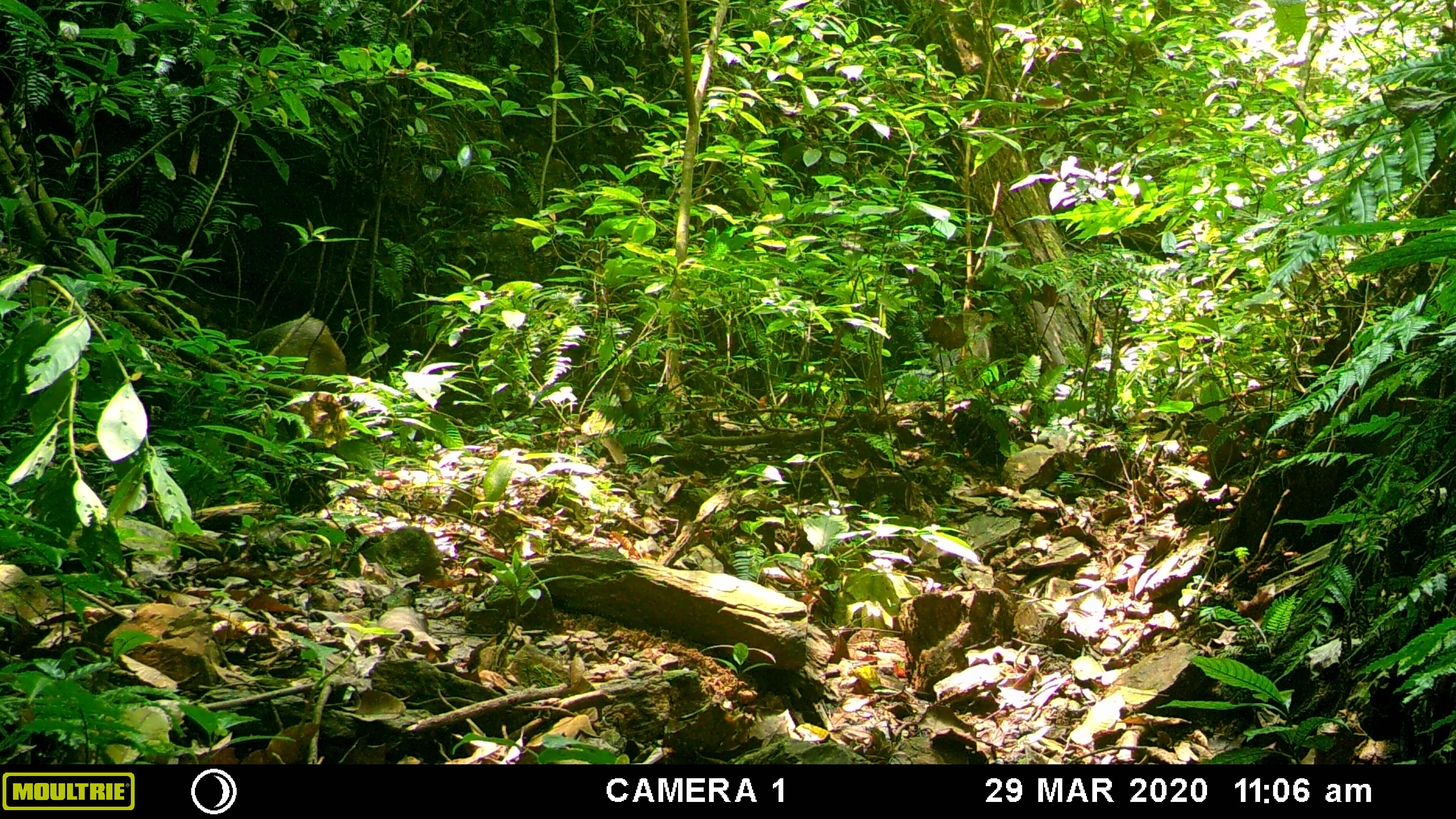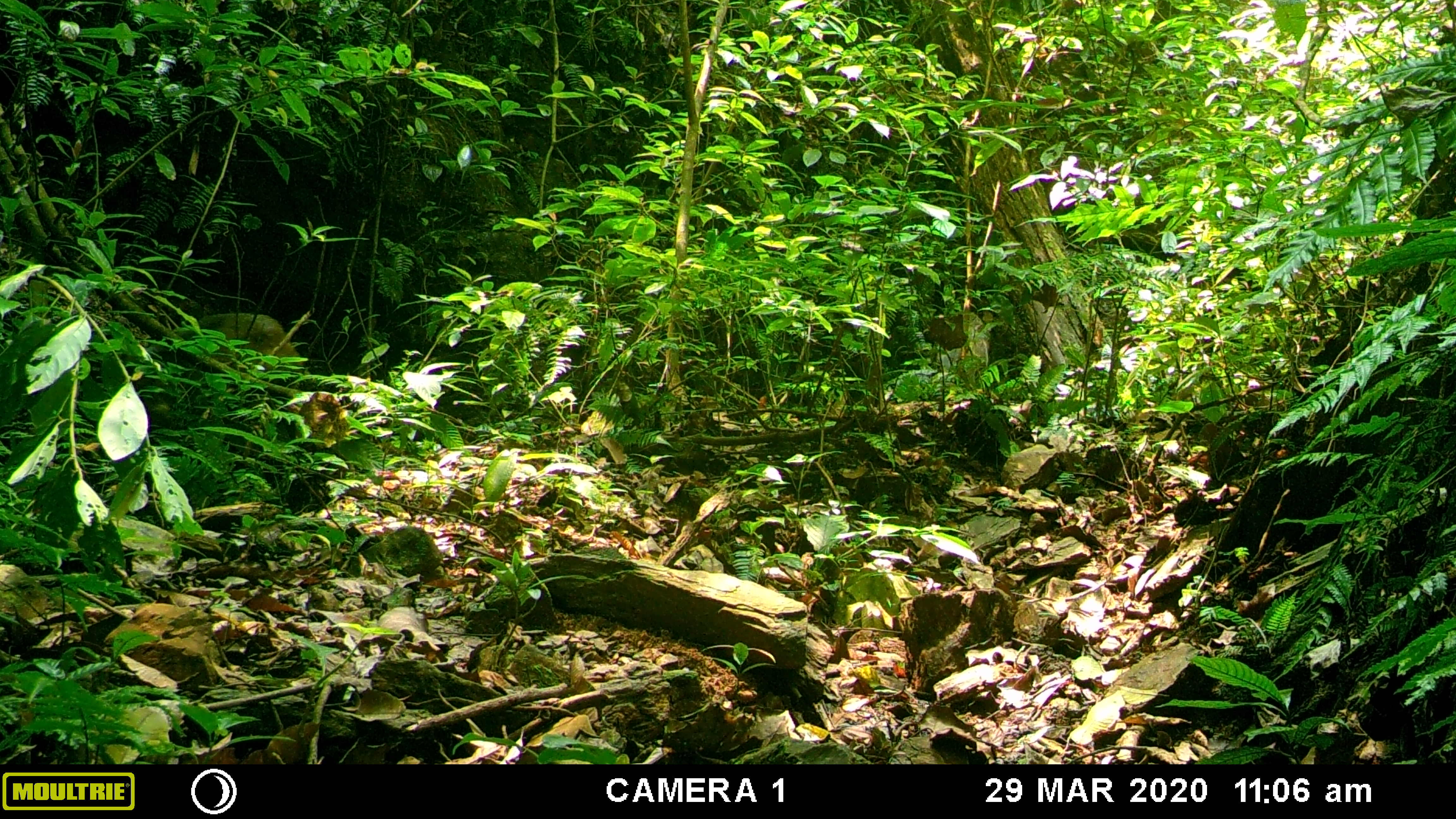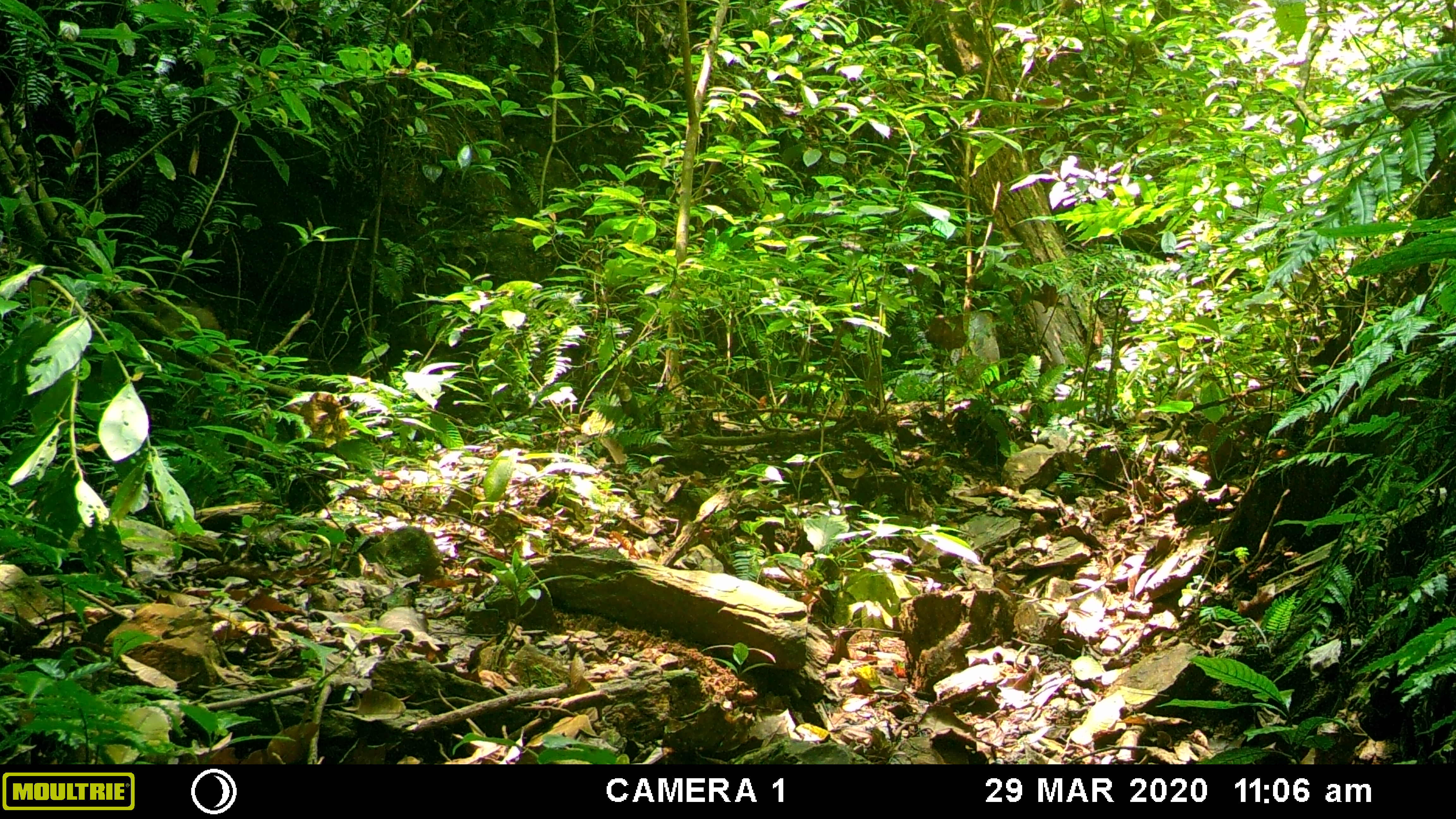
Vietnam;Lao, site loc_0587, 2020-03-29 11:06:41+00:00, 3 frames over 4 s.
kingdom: Animalia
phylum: Chordata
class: Mammalia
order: Artiodactyla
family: Suidae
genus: Sus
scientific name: Sus scrofa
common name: eurasian wild pig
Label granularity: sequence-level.